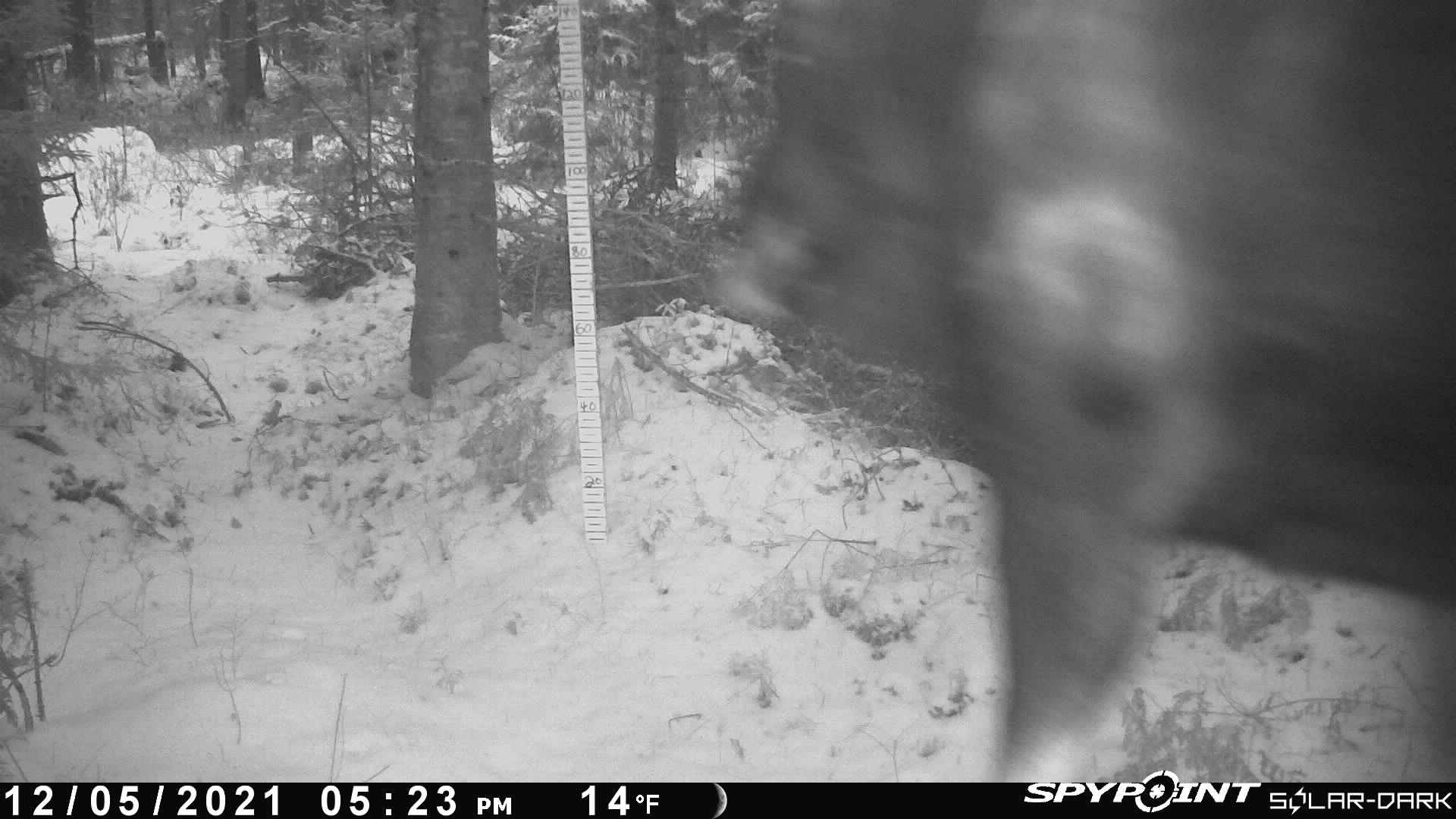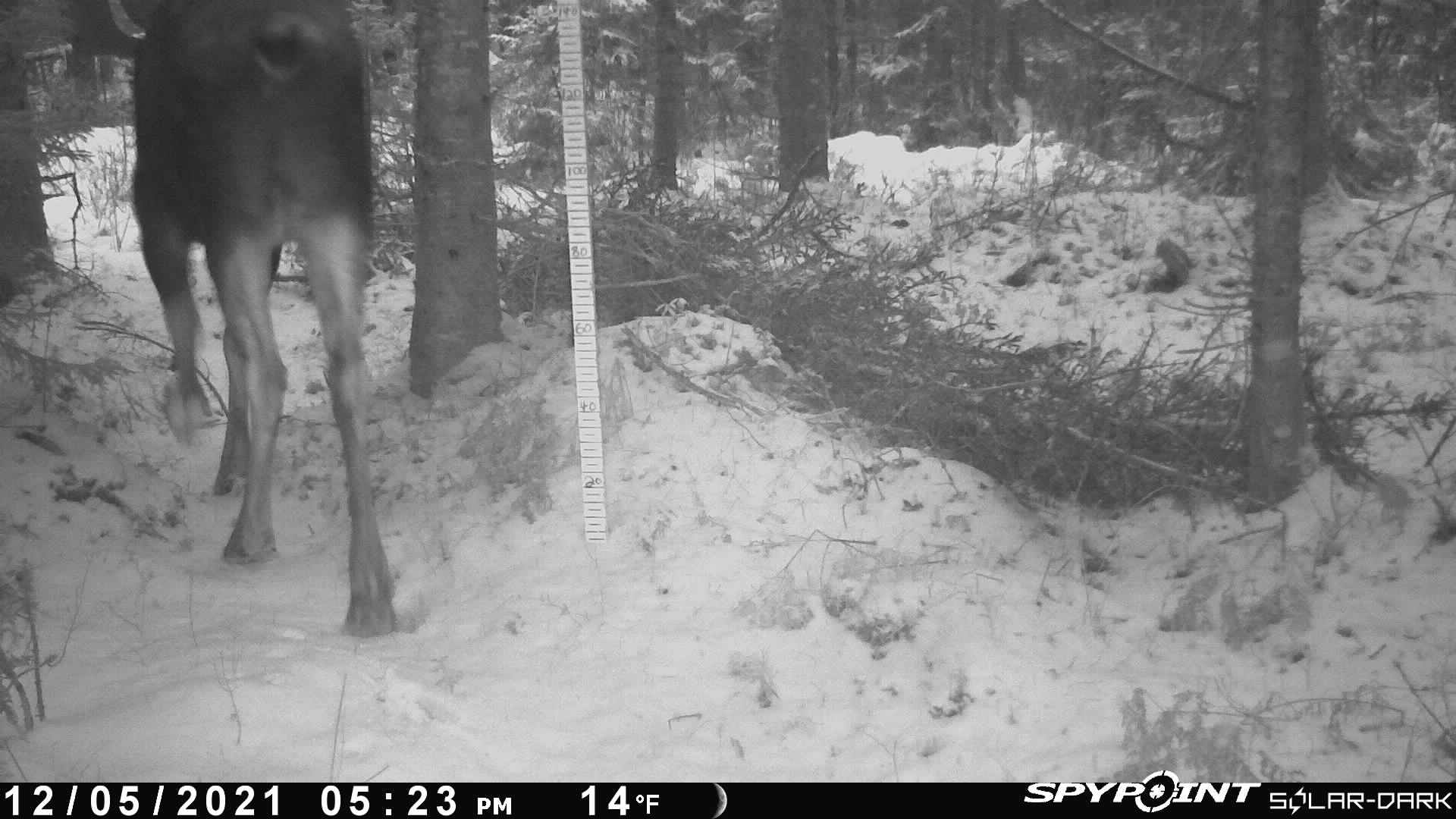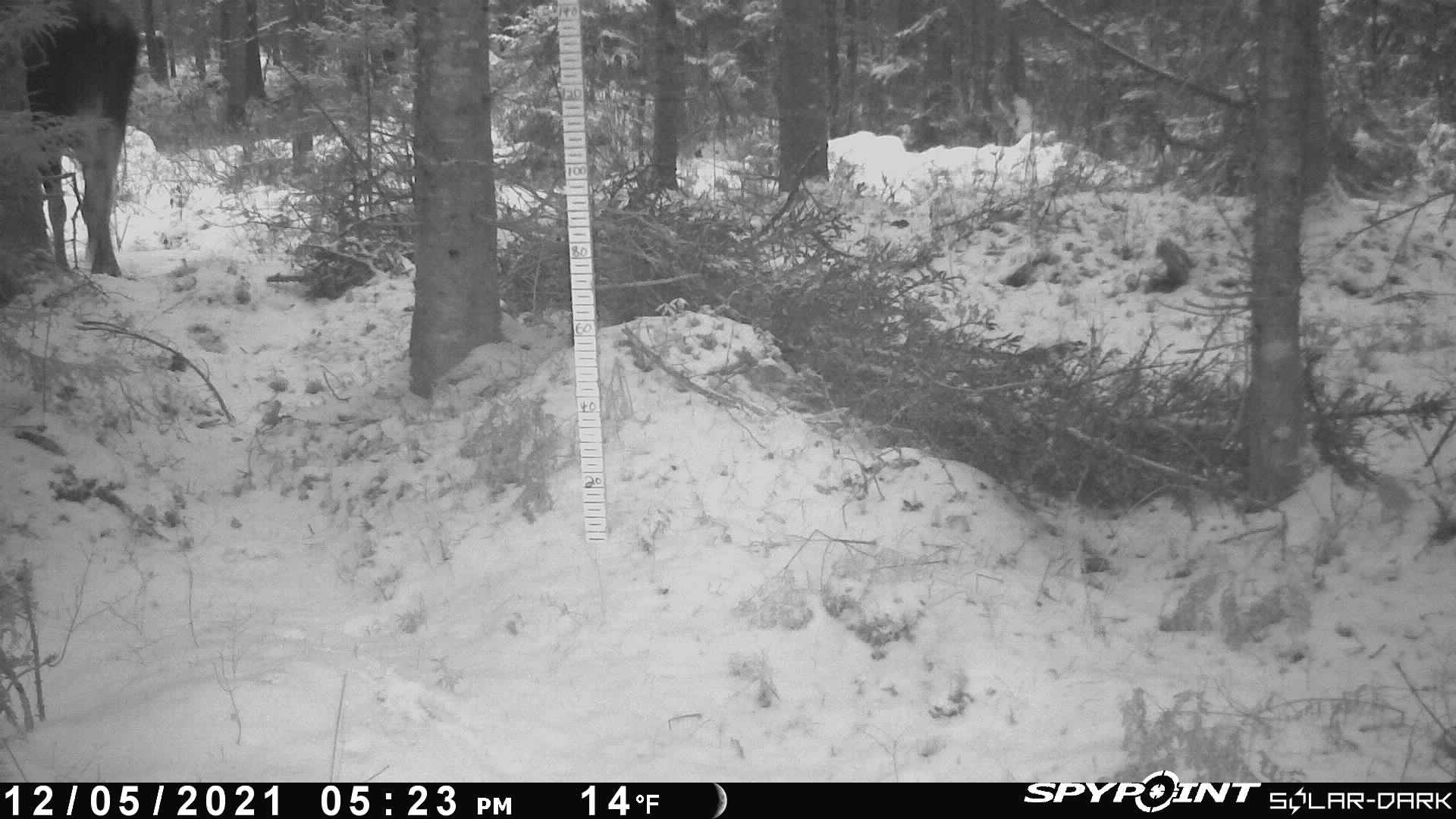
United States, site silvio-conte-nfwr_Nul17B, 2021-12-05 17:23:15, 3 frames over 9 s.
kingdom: Animalia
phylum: Chordata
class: Mammalia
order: Artiodactyla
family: Cervidae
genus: Alces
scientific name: Alces alces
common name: moose